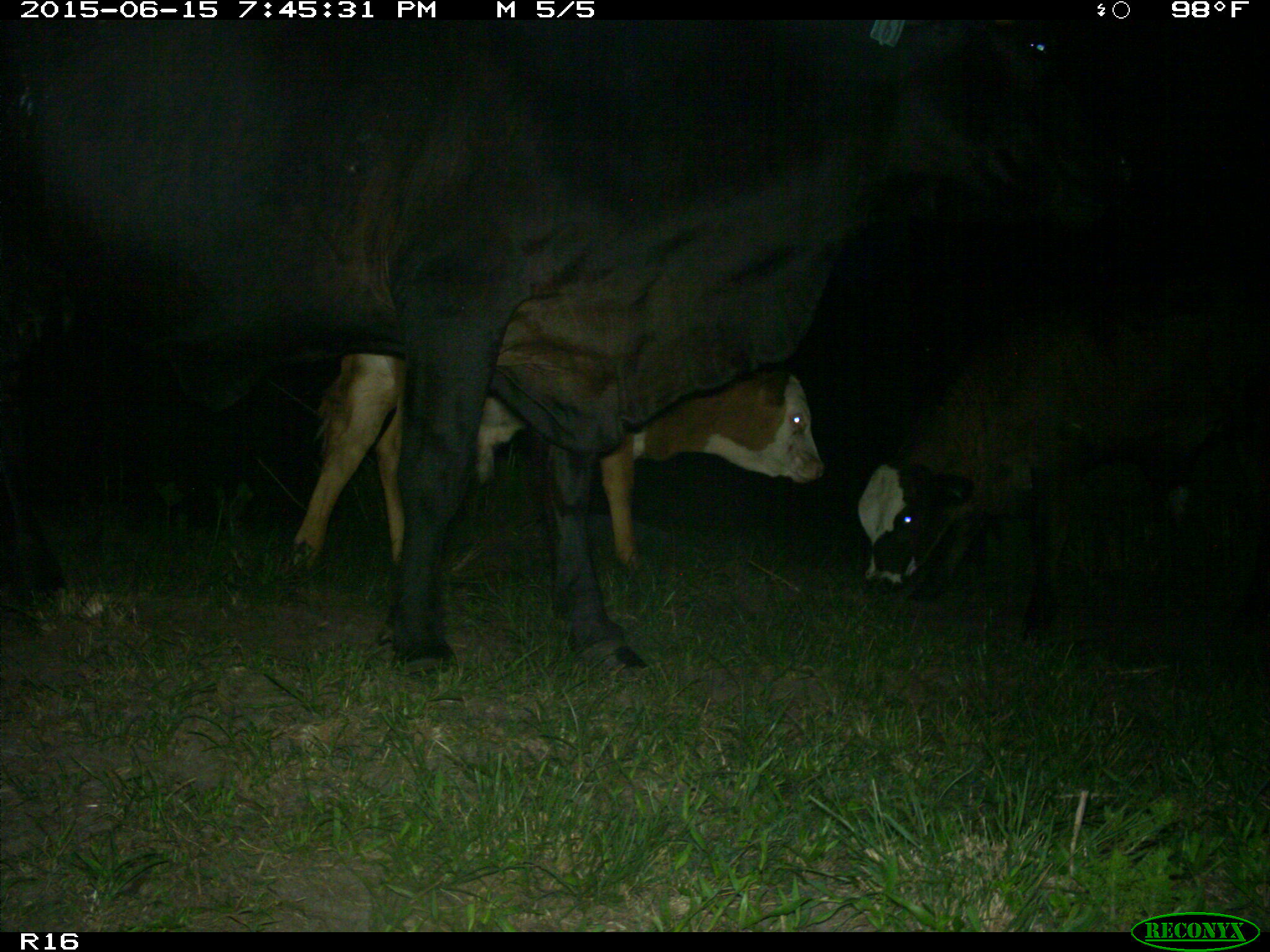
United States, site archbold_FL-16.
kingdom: Animalia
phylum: Chordata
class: Mammalia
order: Artiodactyla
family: Bovidae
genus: Bos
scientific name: Bos taurus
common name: domestic cow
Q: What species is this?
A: Bos taurus (domestic cow).